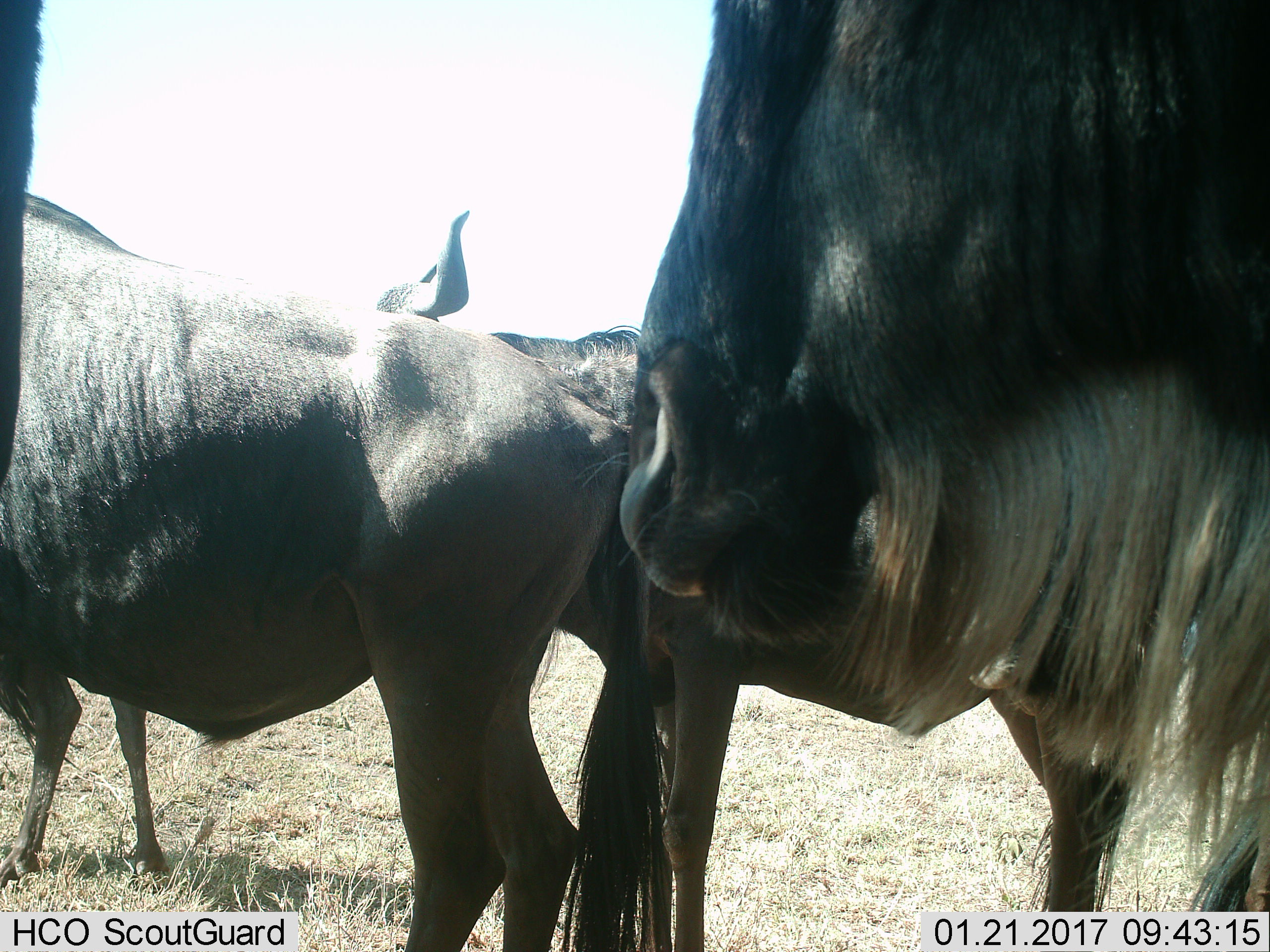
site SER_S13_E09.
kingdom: Animalia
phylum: Chordata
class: Mammalia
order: Artiodactyla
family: Bovidae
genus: Connochaetes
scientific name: Connochaetes taurinus taurinus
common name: blue wildebeest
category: wildebeestblue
Wildebeestblue (blue wildebeest) (Connochaetes taurinus taurinus), count 3. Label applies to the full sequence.